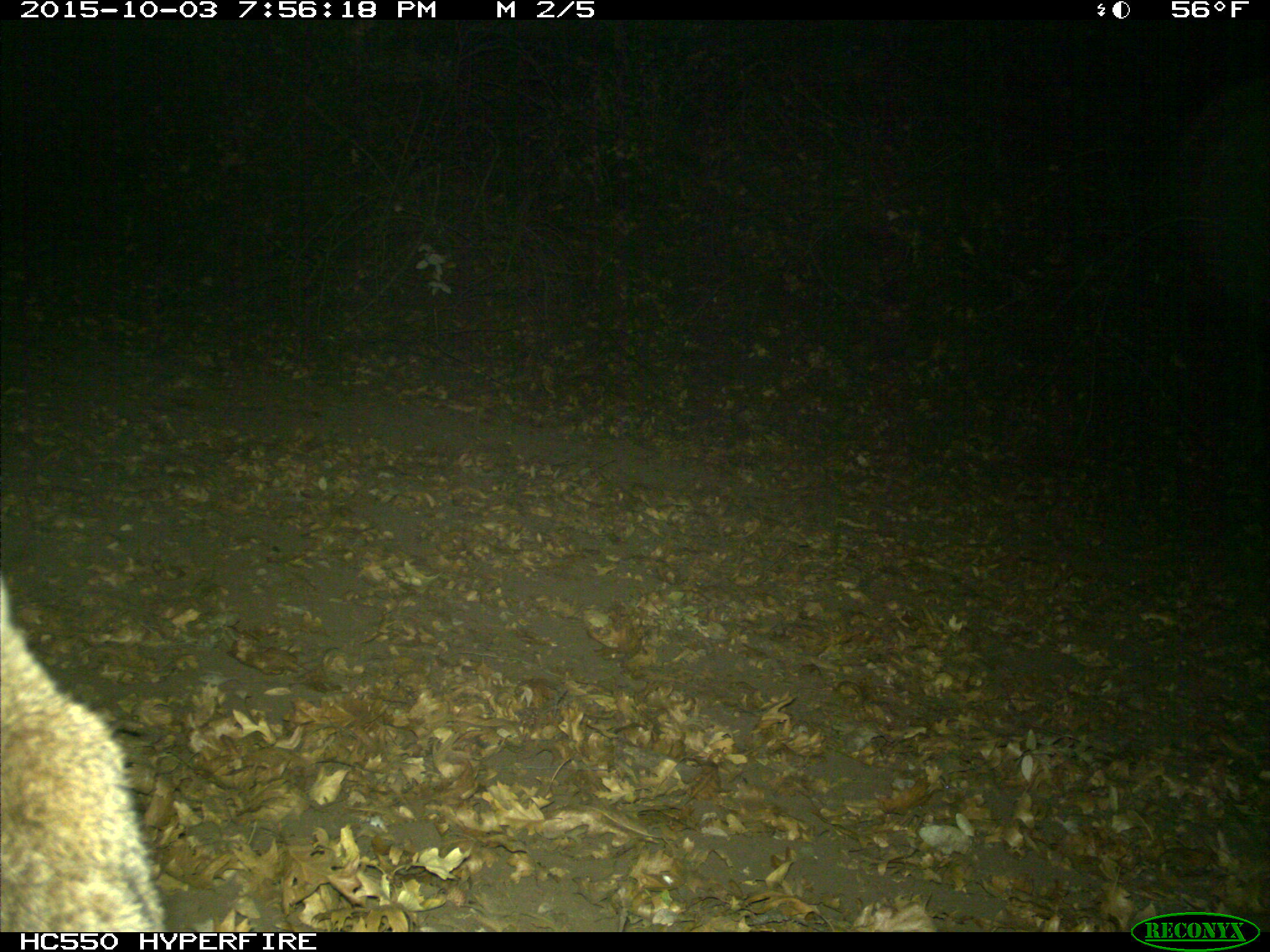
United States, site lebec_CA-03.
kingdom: Animalia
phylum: Chordata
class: Mammalia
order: Carnivora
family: Felidae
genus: Lynx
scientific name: Lynx rufus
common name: bobcat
Lynx rufus (bobcat).